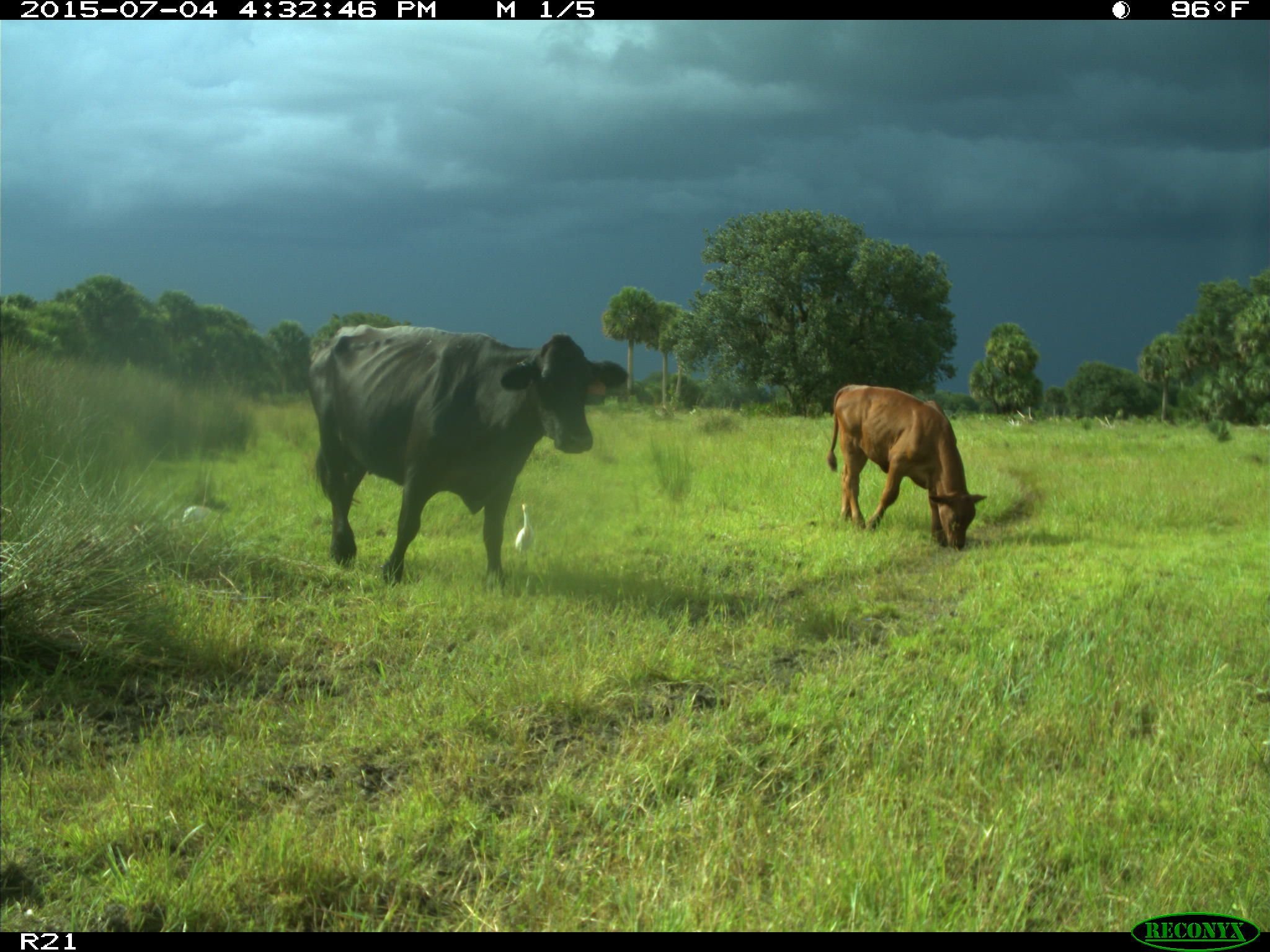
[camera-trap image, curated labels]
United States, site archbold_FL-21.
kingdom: Animalia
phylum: Chordata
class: Mammalia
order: Artiodactyla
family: Bovidae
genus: Bos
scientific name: Bos taurus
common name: domestic cow